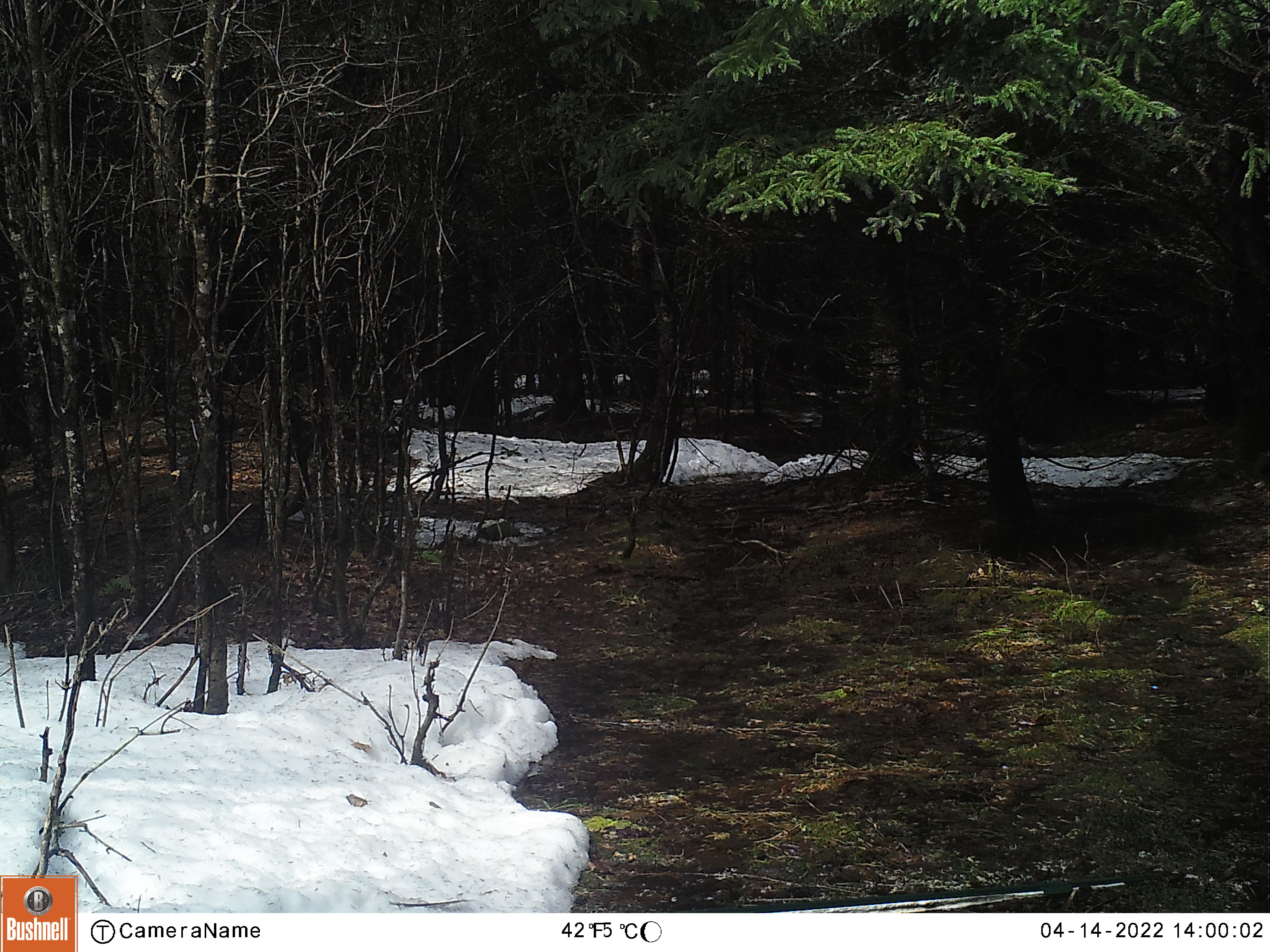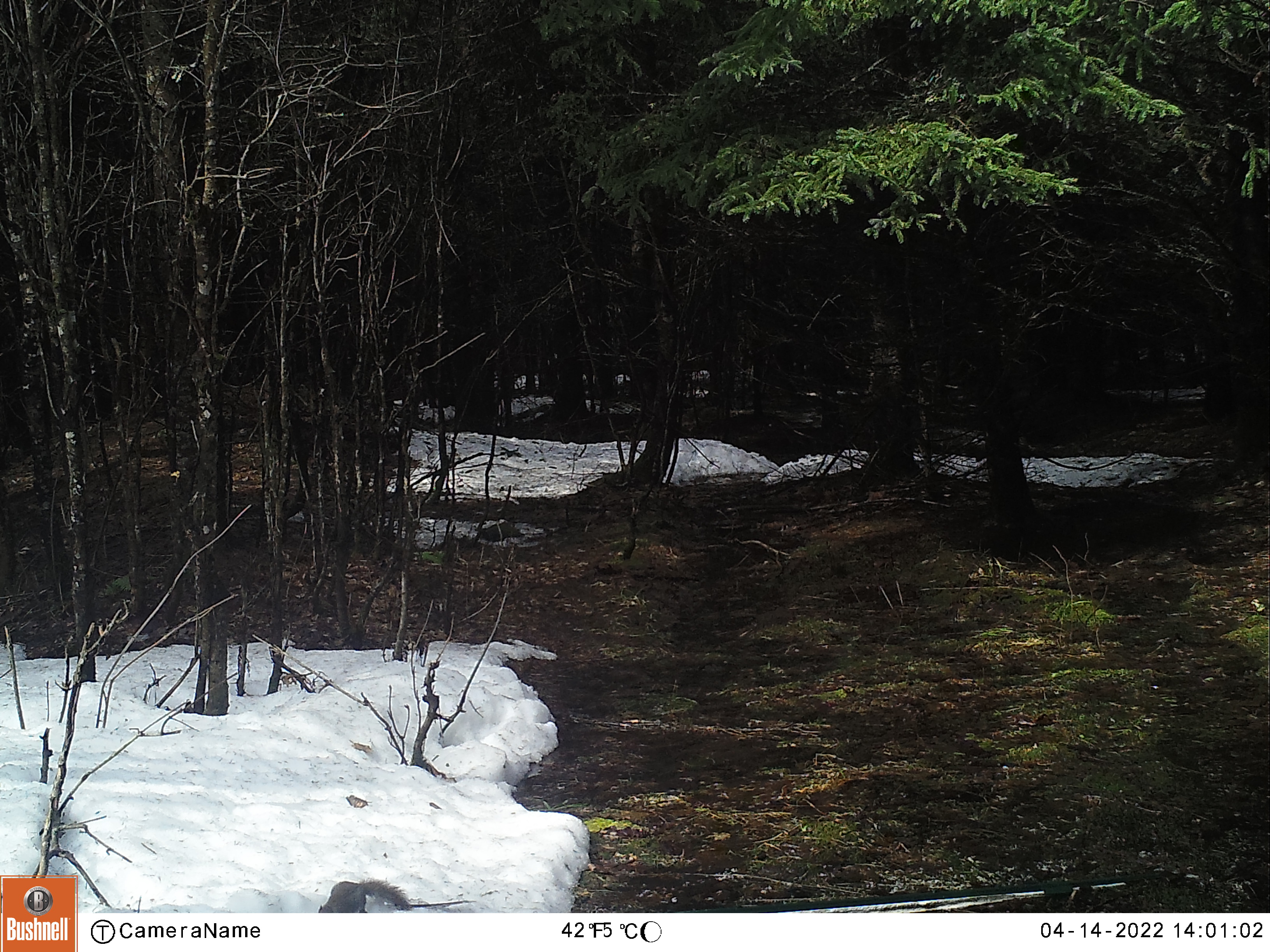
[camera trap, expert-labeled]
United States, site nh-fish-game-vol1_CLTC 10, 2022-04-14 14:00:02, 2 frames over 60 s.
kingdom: Animalia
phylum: Chordata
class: Mammalia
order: Rodentia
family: Sciuridae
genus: Tamiasciurus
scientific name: Tamiasciurus hudsonicus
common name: red squirrel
Red squirrel (Tamiasciurus hudsonicus).